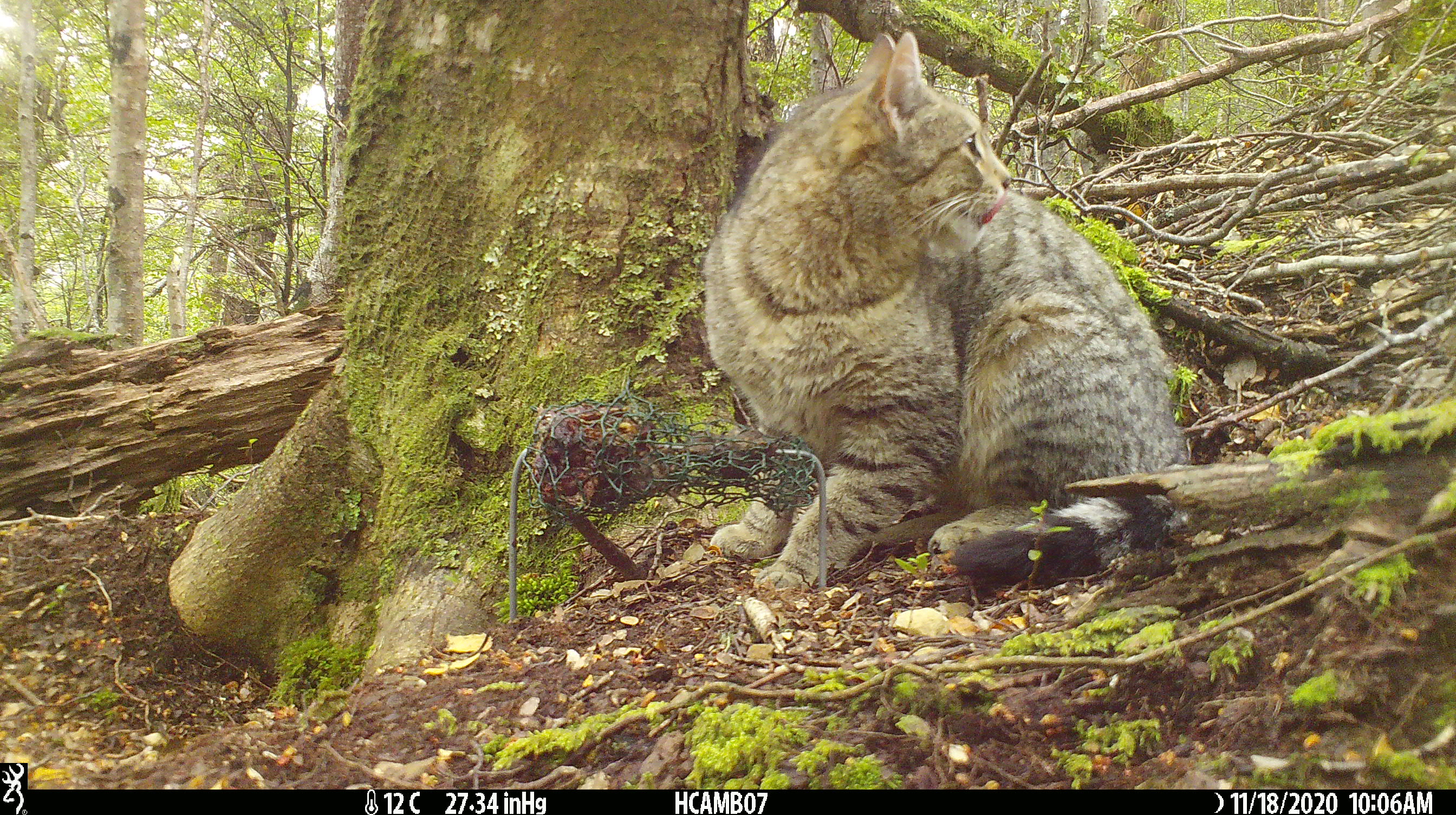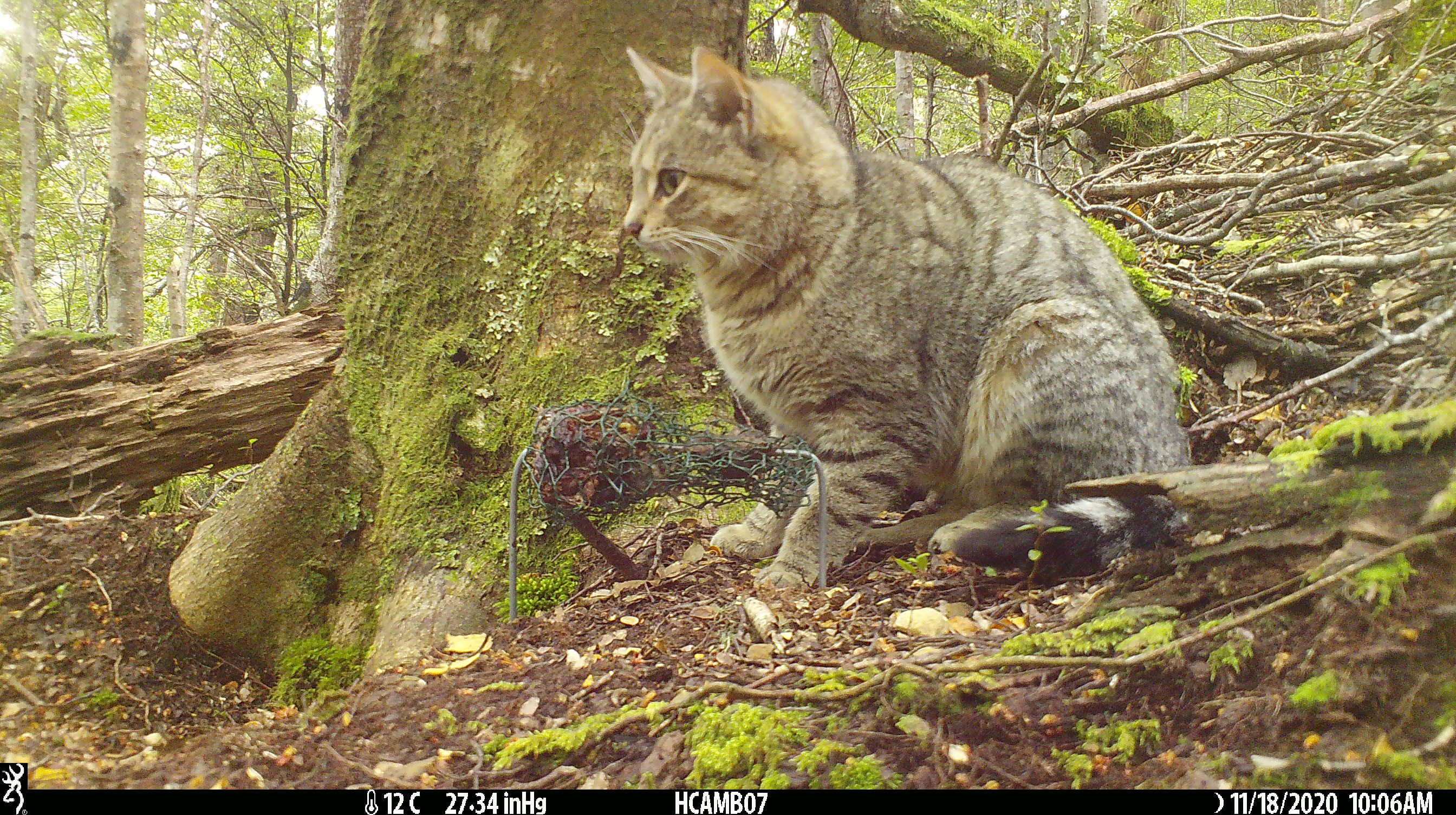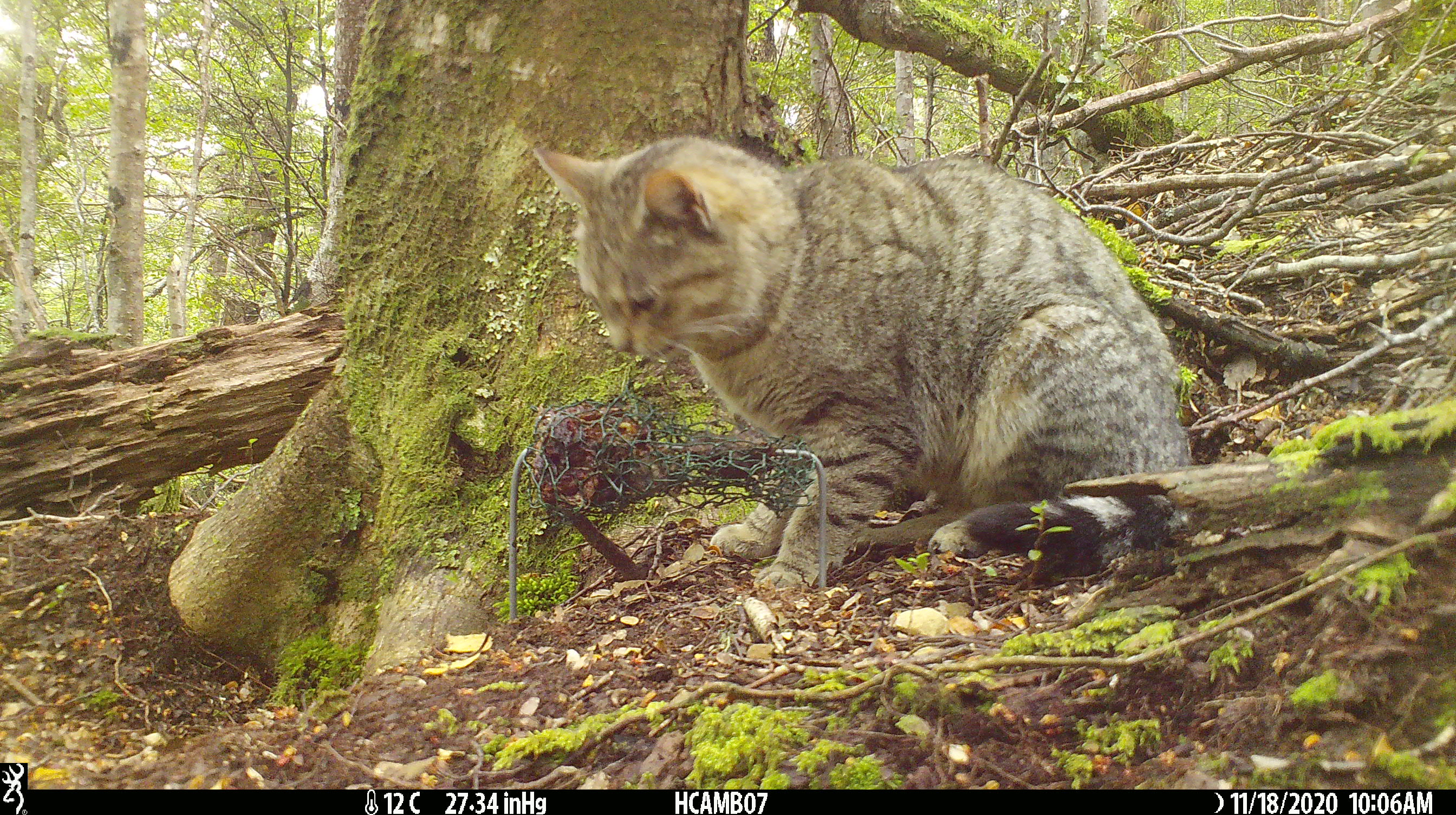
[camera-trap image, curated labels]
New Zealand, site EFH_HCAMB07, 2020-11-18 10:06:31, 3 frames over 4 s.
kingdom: Animalia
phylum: Chordata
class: Mammalia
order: Carnivora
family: Felidae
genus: Felis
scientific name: Felis catus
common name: domestic cat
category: cat